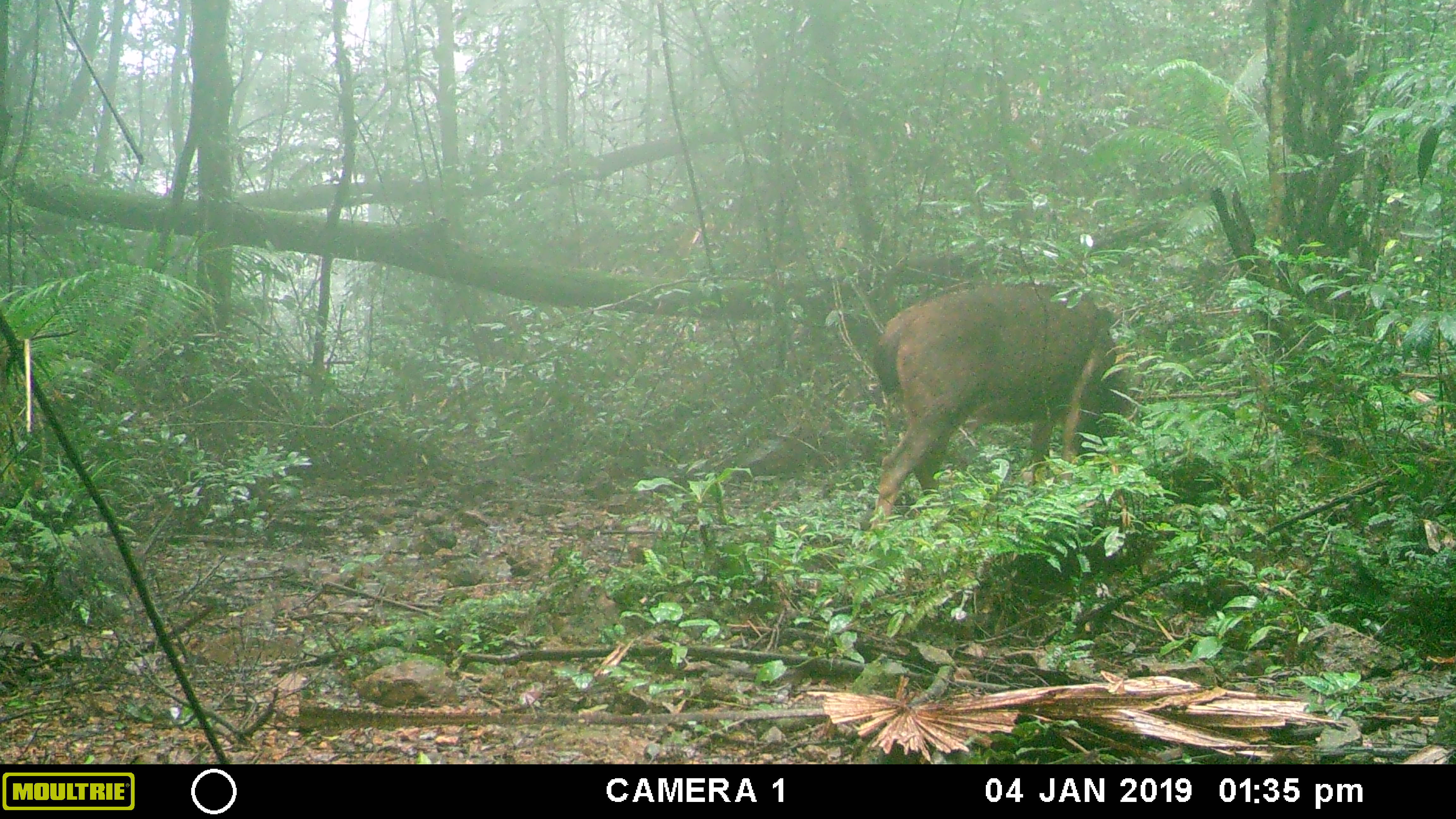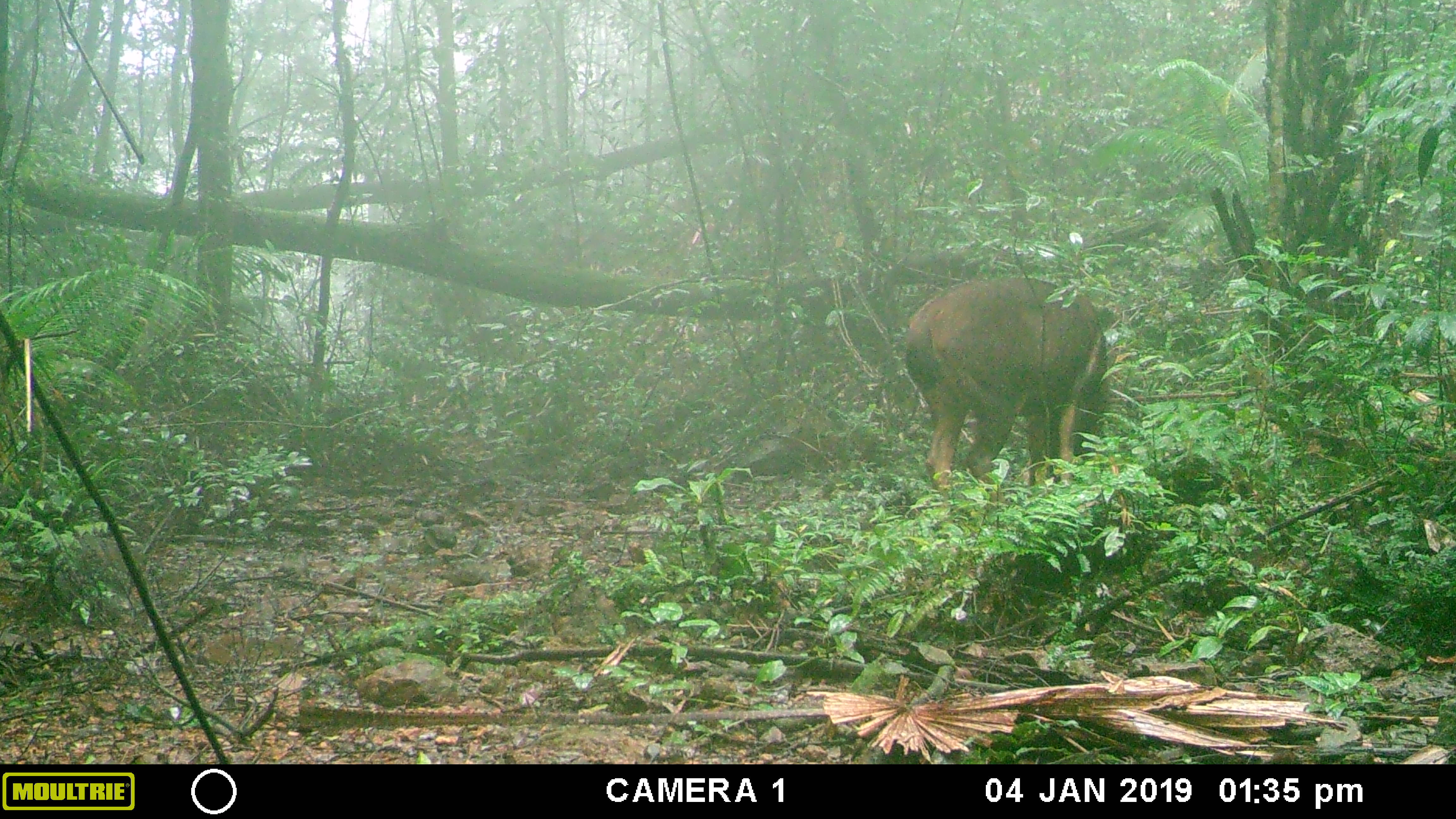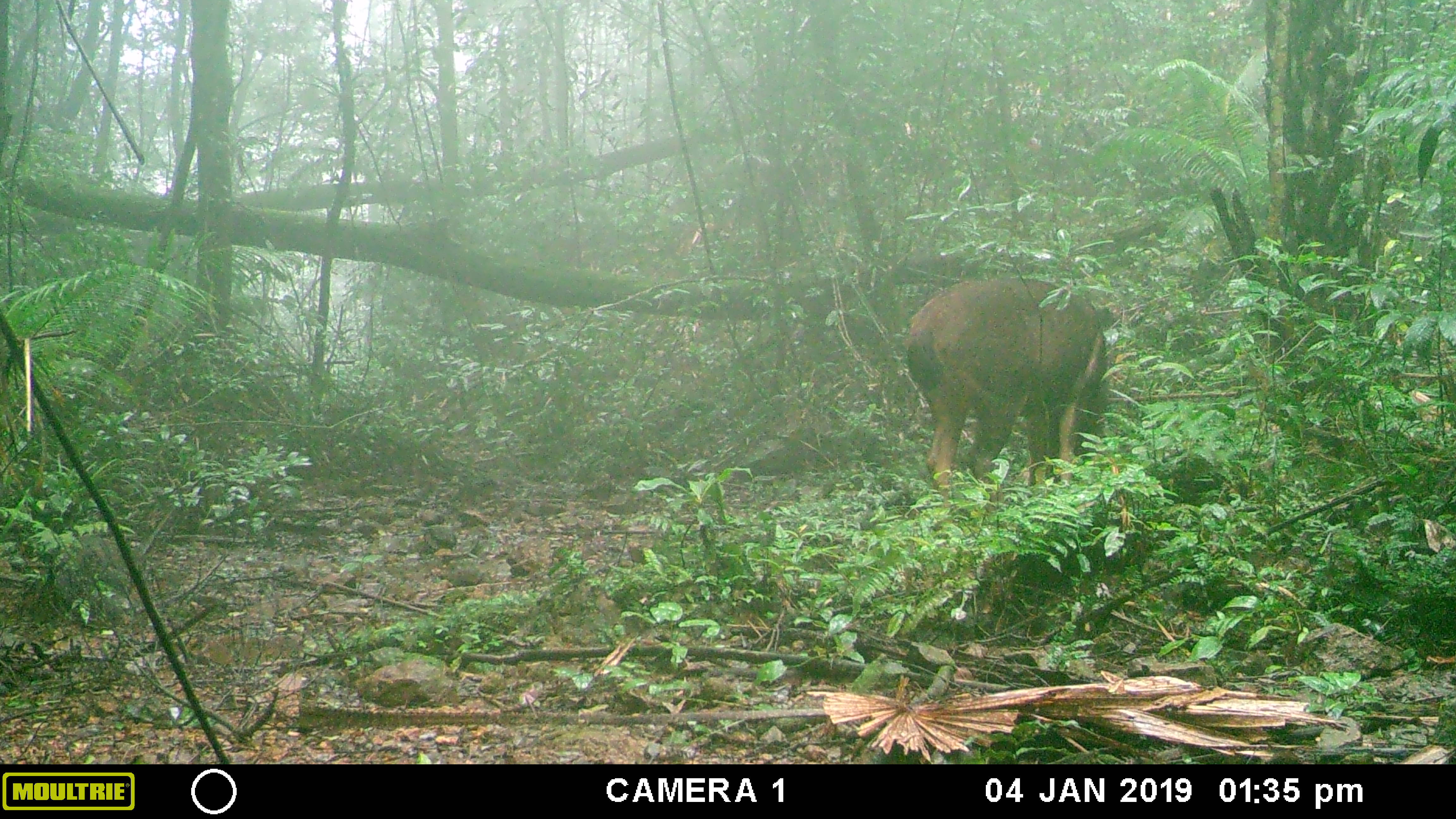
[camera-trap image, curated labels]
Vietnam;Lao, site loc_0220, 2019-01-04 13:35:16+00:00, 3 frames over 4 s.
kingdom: Animalia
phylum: Chordata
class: Mammalia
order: Artiodactyla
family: Cervidae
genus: Rusa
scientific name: Rusa unicolor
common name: sambar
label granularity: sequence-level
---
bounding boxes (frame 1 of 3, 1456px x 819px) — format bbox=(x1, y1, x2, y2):
sambar: bbox=(870, 282, 1135, 532)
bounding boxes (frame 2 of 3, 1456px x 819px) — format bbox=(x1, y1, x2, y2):
sambar: bbox=(904, 276, 1110, 492)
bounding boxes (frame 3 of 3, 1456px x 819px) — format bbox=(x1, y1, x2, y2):
sambar: bbox=(904, 277, 1107, 524)